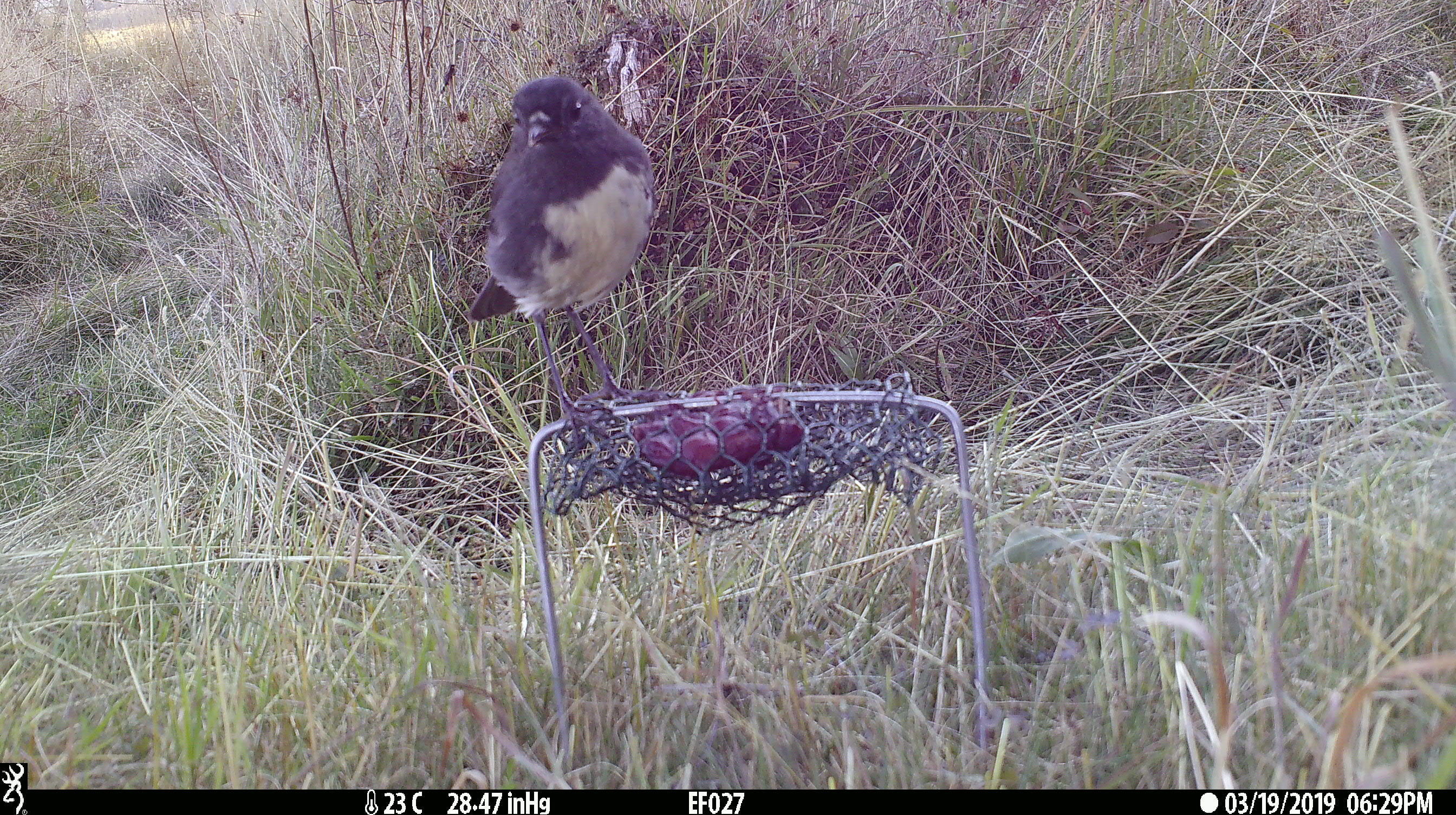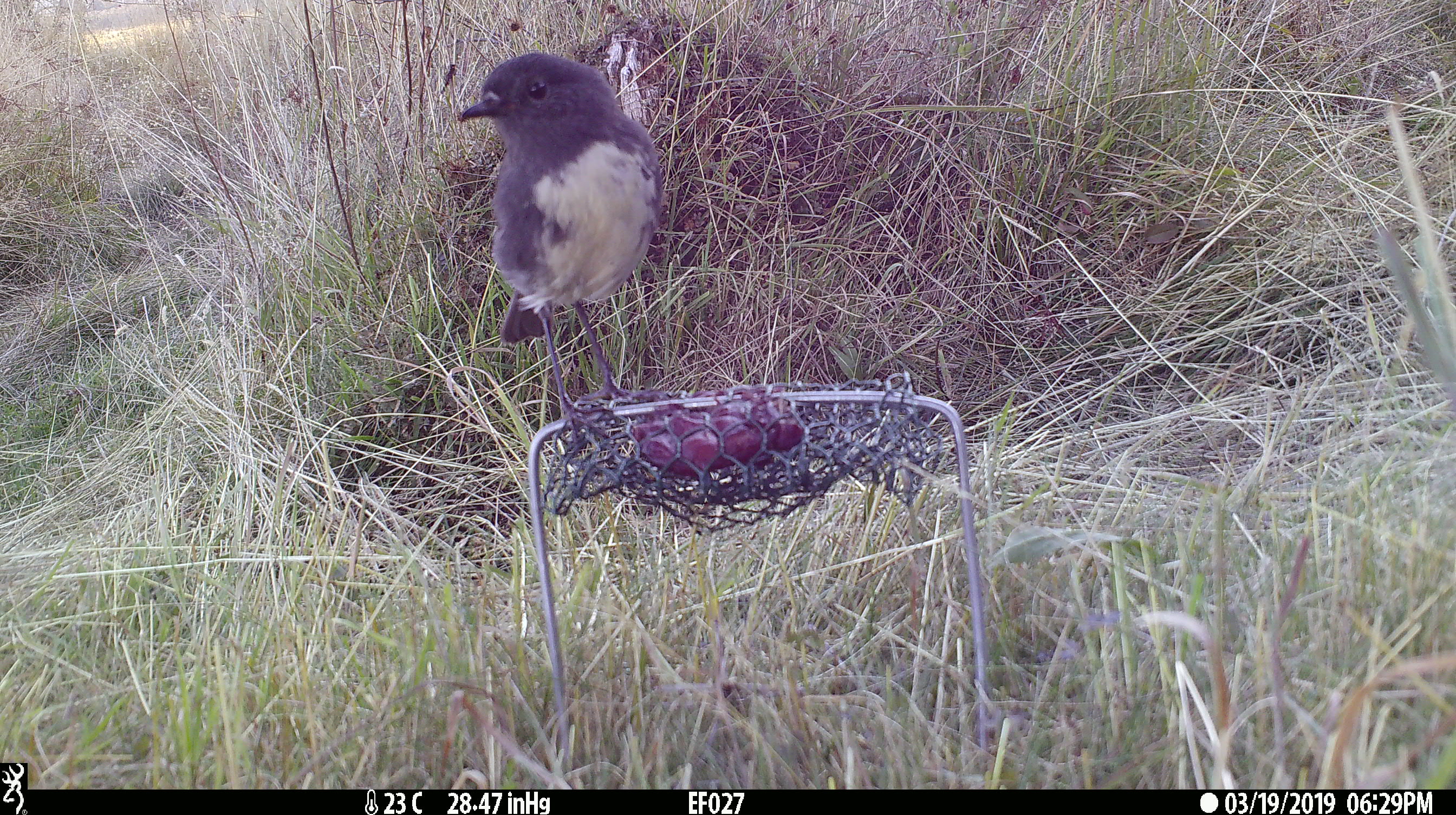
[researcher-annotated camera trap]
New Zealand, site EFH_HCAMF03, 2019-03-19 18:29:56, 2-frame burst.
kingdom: Animalia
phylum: Chordata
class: Aves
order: Passeriformes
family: Petroicidae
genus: Petroica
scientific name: Petroica australis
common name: new zealand robin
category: robin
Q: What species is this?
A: Robin (new zealand robin) (Petroica australis).